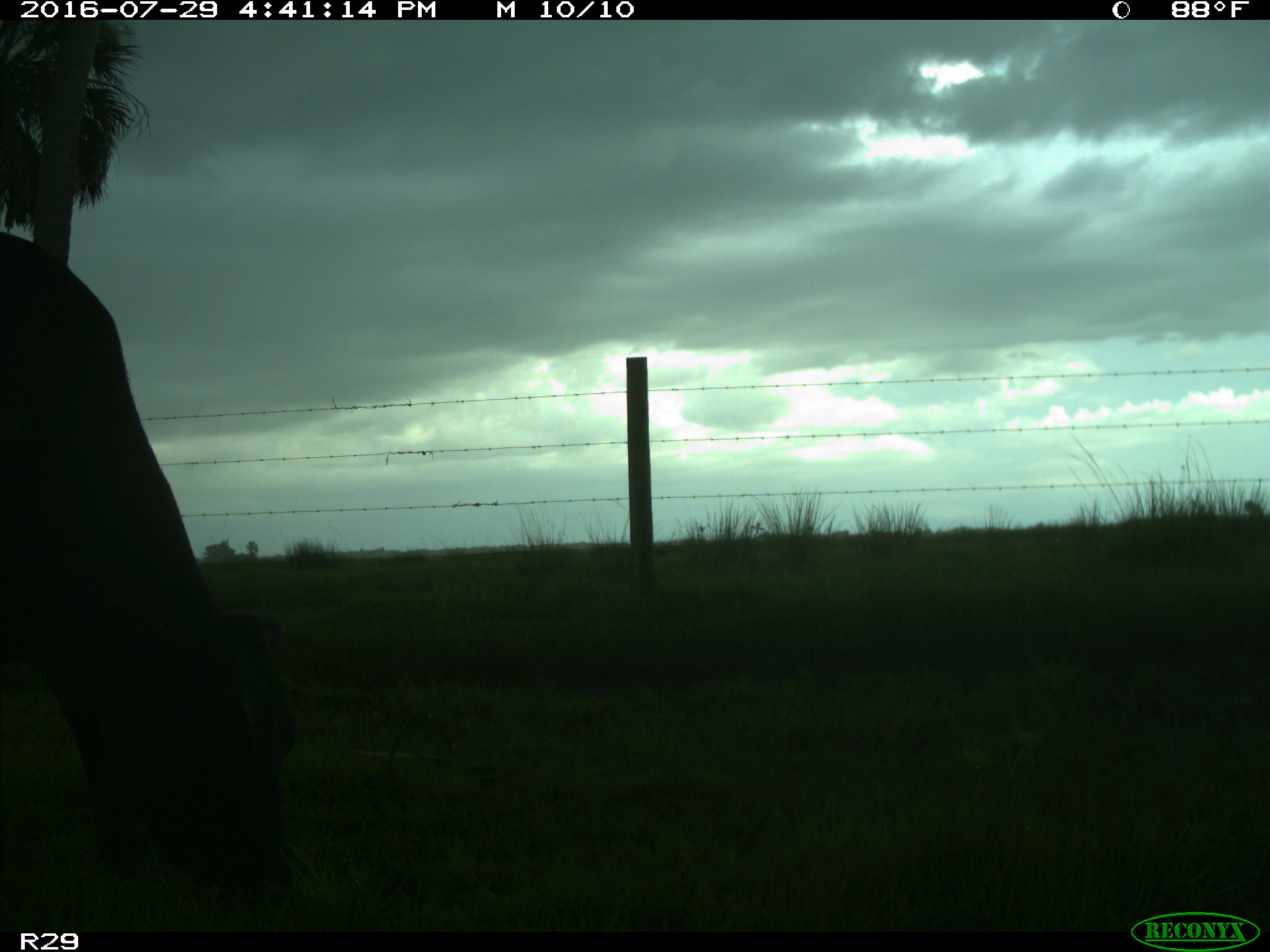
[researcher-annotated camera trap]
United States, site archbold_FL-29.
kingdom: Animalia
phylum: Chordata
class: Mammalia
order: Artiodactyla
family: Bovidae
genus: Bos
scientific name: Bos taurus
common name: domestic cow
Bos taurus (domestic cow).